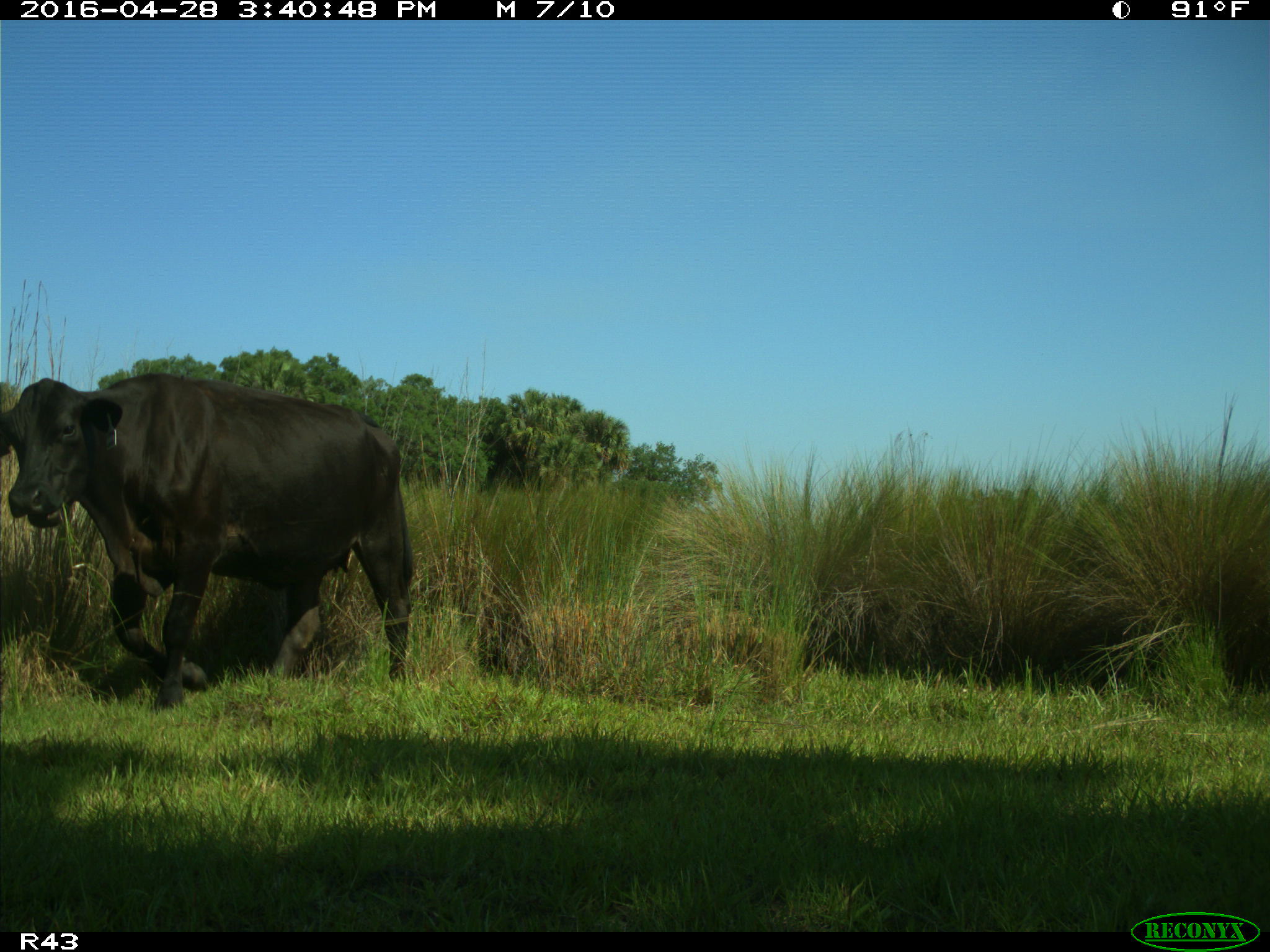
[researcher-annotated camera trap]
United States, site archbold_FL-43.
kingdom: Animalia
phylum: Chordata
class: Mammalia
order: Artiodactyla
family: Bovidae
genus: Bos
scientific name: Bos taurus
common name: domestic cow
Bos taurus (domestic cow).